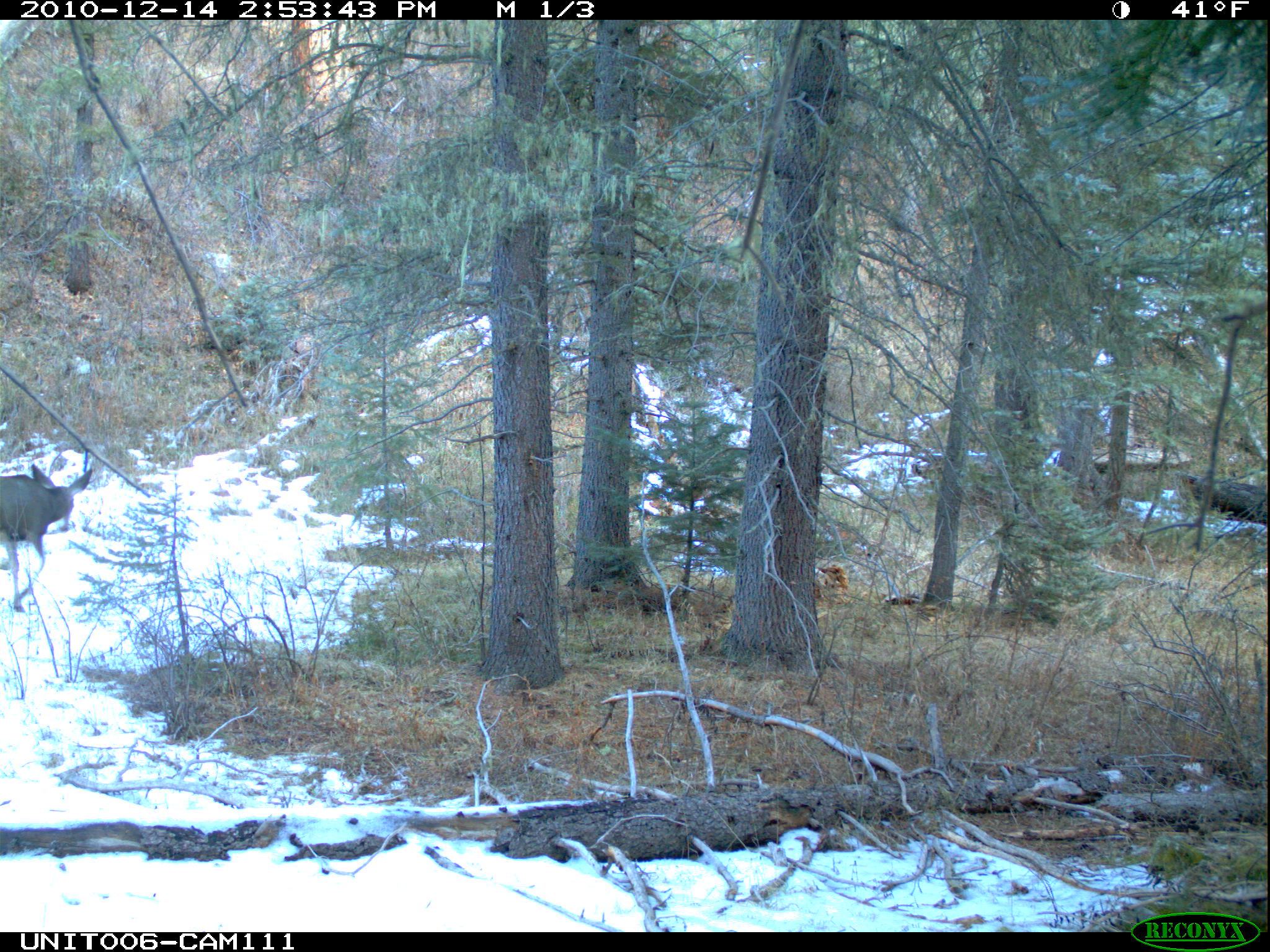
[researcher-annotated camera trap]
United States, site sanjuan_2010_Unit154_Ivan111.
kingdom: Animalia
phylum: Chordata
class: Mammalia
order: Artiodactyla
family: Cervidae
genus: Odocoileus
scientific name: Odocoileus hemionus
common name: mule deer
Odocoileus hemionus (mule deer).